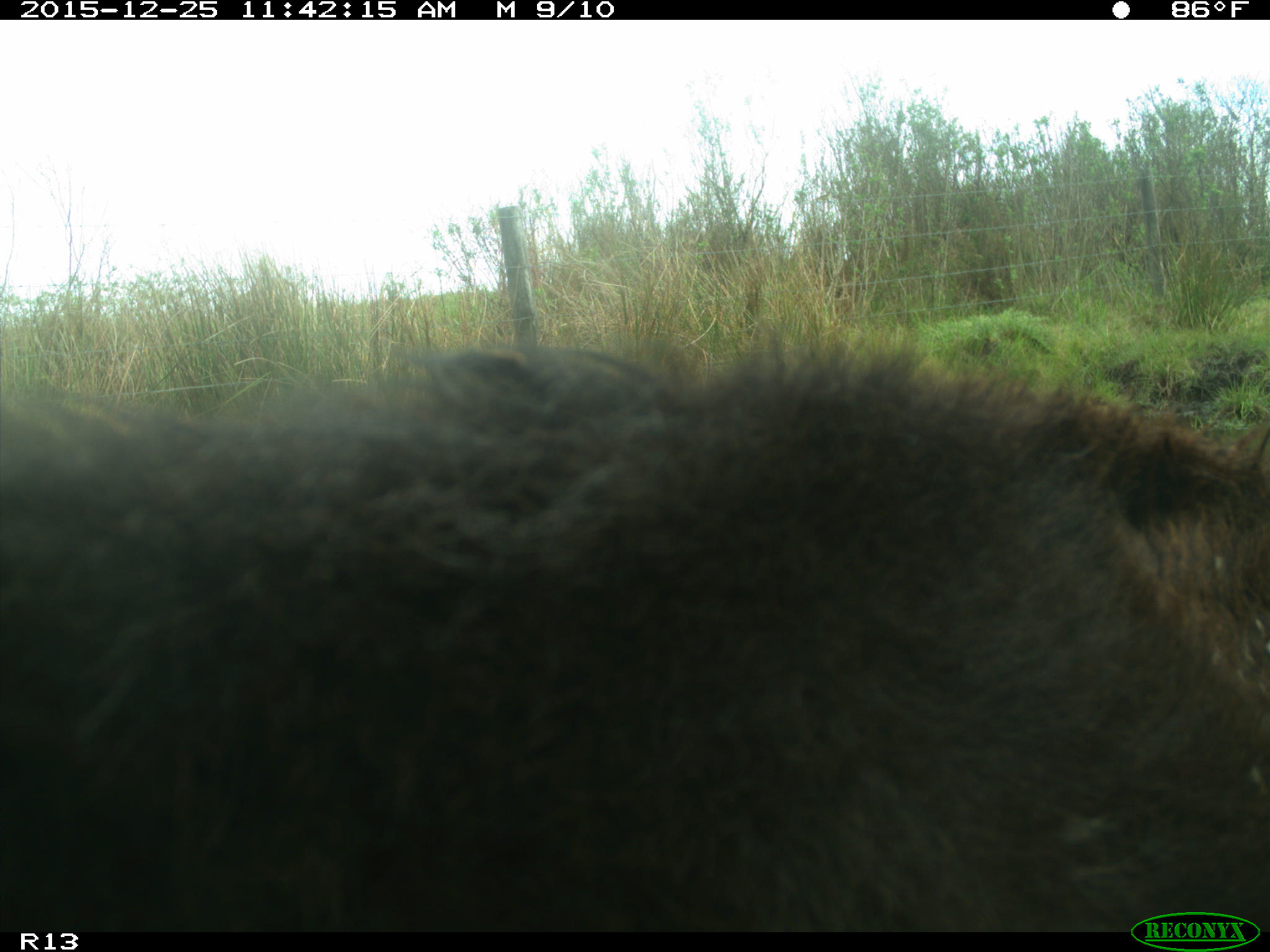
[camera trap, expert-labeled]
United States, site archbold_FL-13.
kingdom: Animalia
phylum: Chordata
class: Mammalia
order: Artiodactyla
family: Bovidae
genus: Bos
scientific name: Bos taurus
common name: domestic cow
Bos taurus (domestic cow).